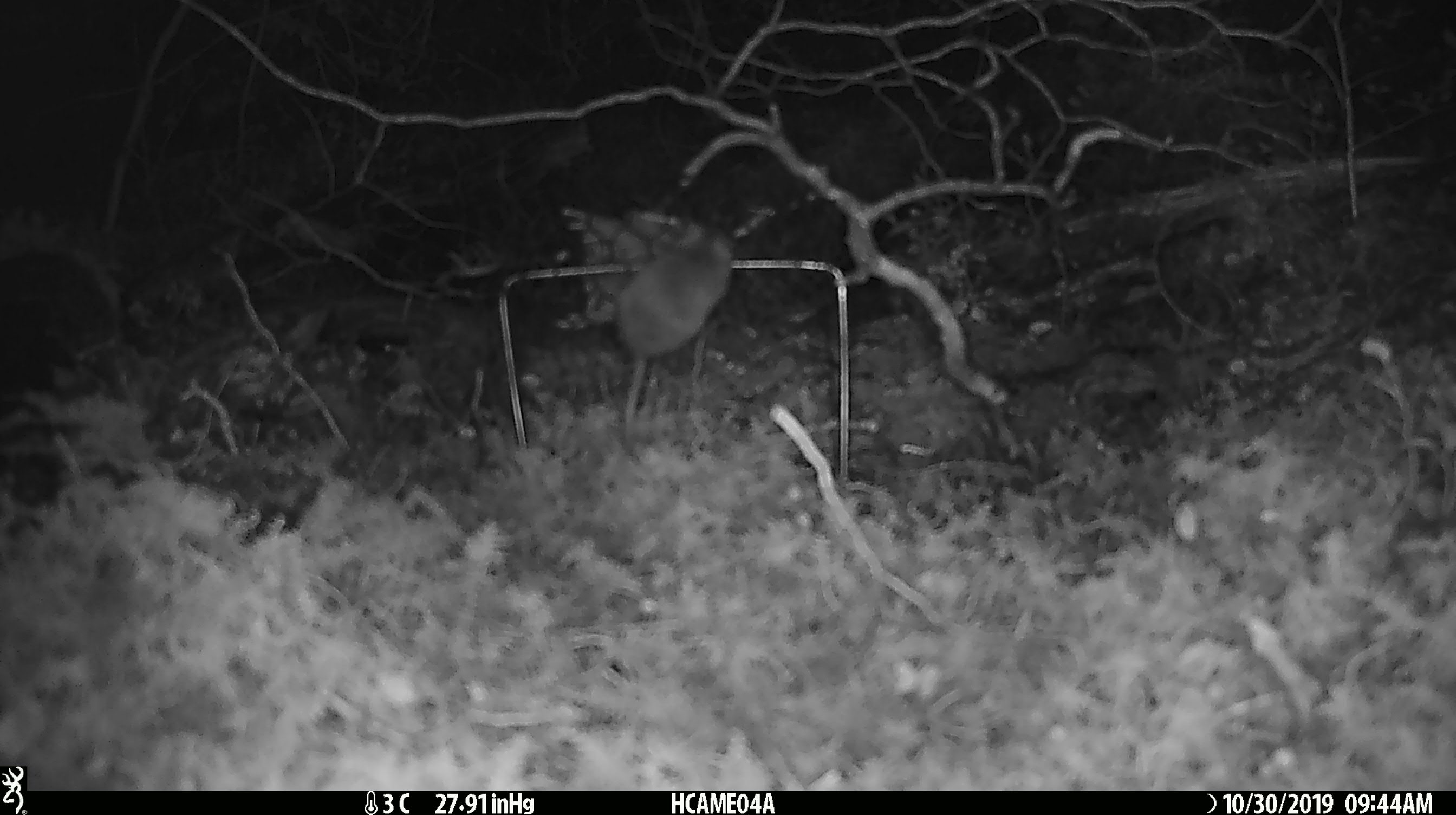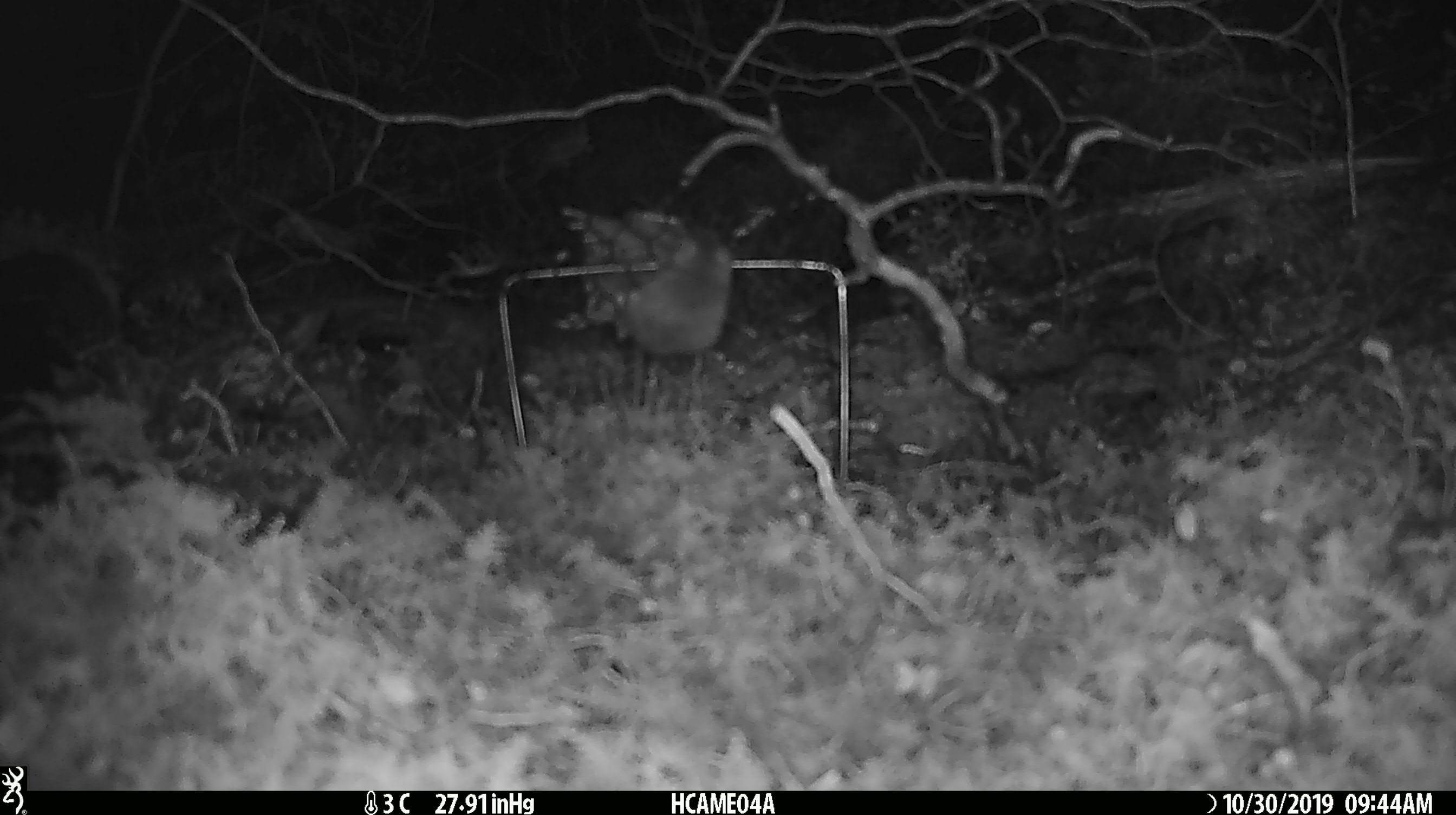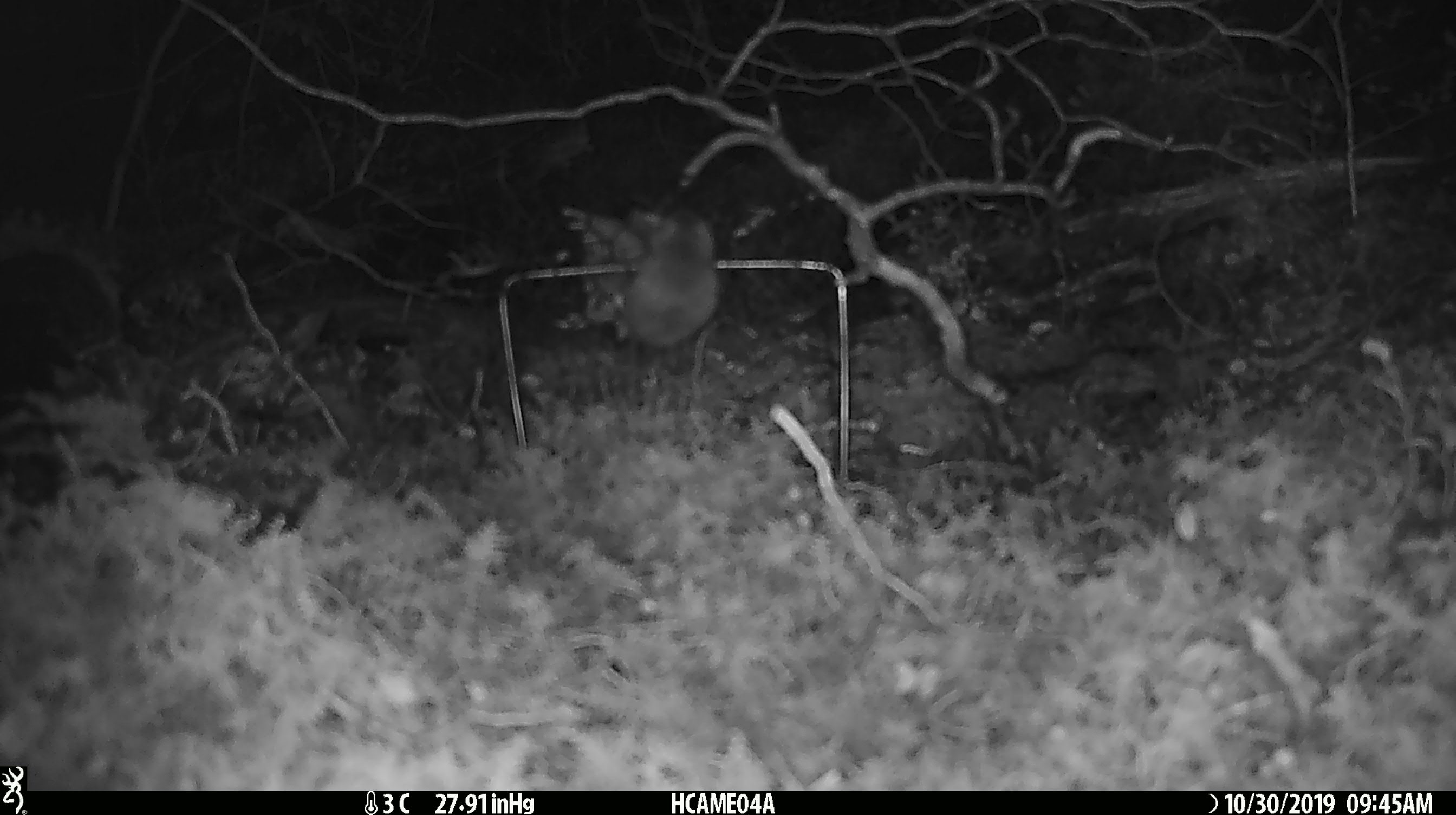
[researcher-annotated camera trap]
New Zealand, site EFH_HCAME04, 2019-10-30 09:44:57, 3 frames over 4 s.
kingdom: Animalia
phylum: Chordata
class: Mammalia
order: Rodentia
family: Muridae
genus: Mus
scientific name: Mus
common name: mouse